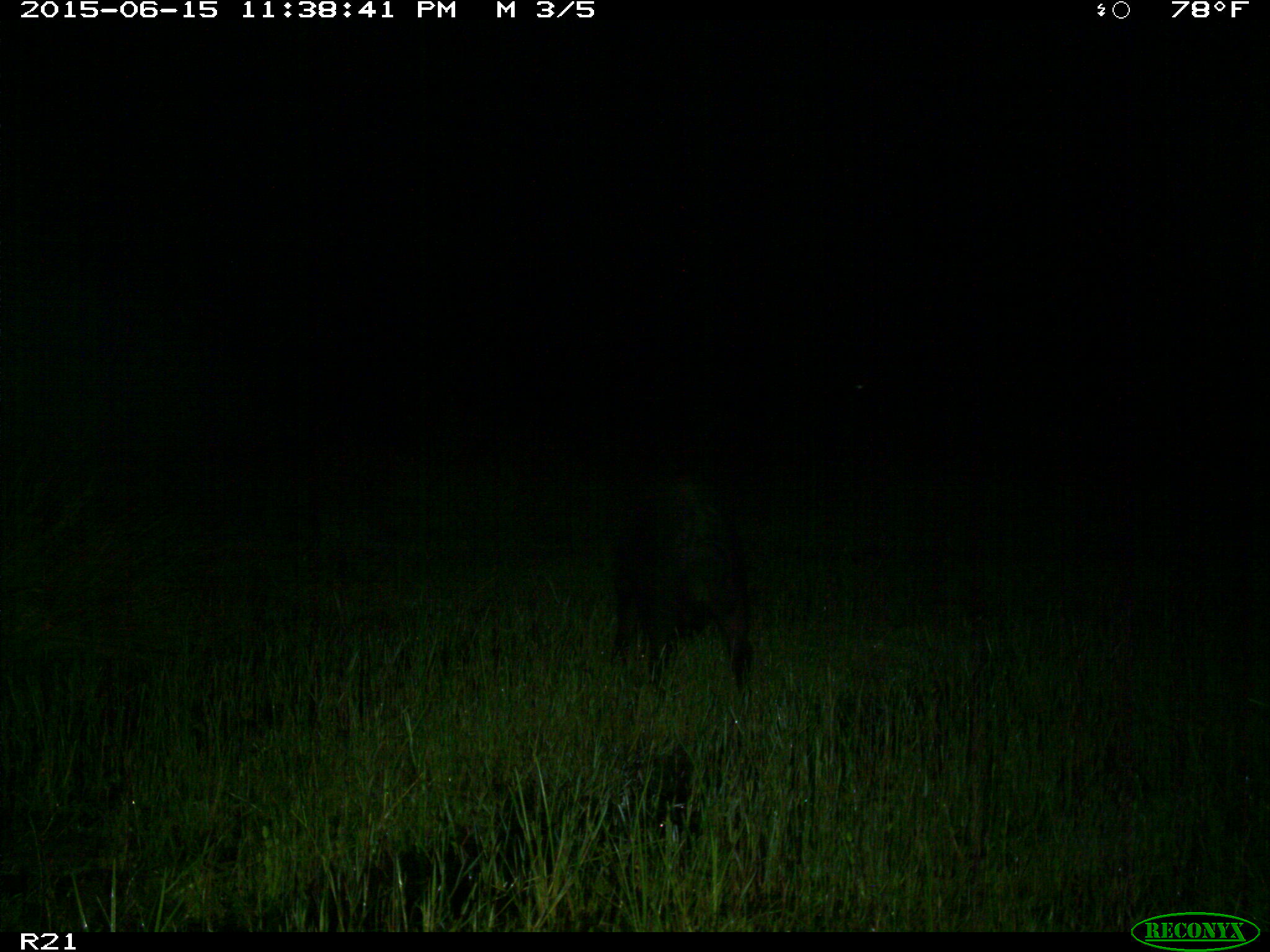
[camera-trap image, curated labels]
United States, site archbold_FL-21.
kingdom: Animalia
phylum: Chordata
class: Mammalia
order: Artiodactyla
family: Suidae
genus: Sus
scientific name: Sus scrofa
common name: wild boar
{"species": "Sus scrofa (wild boar)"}